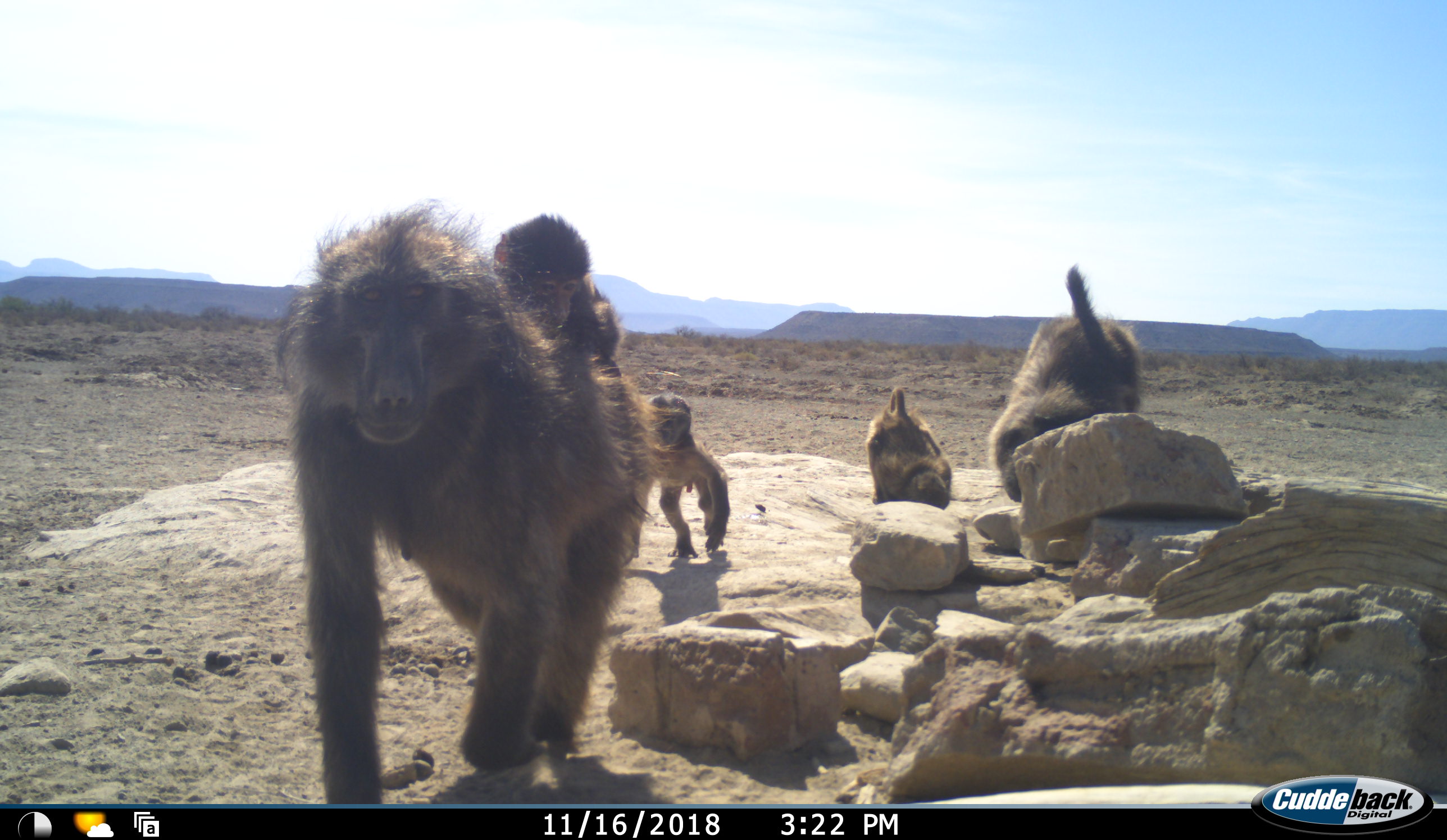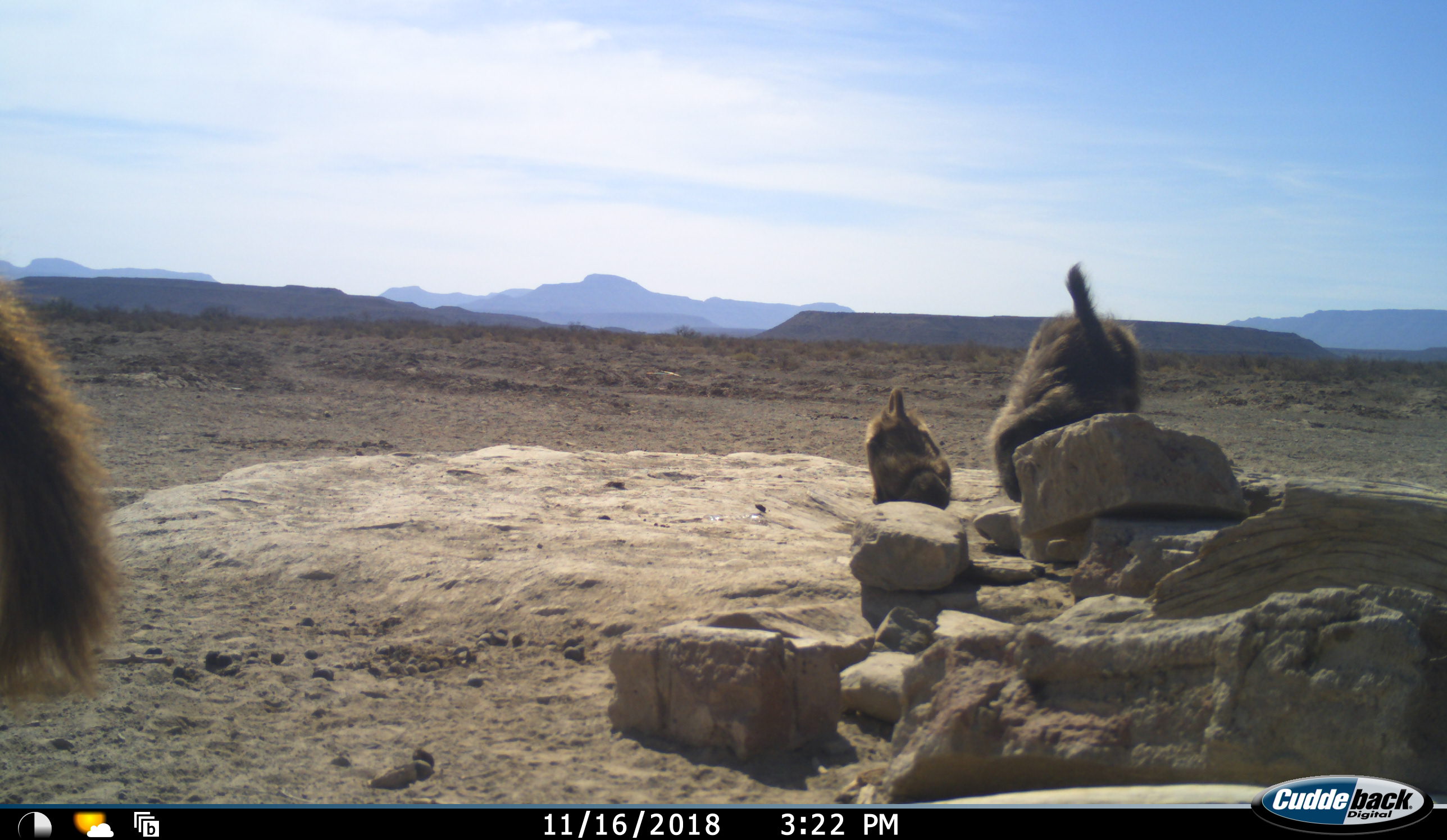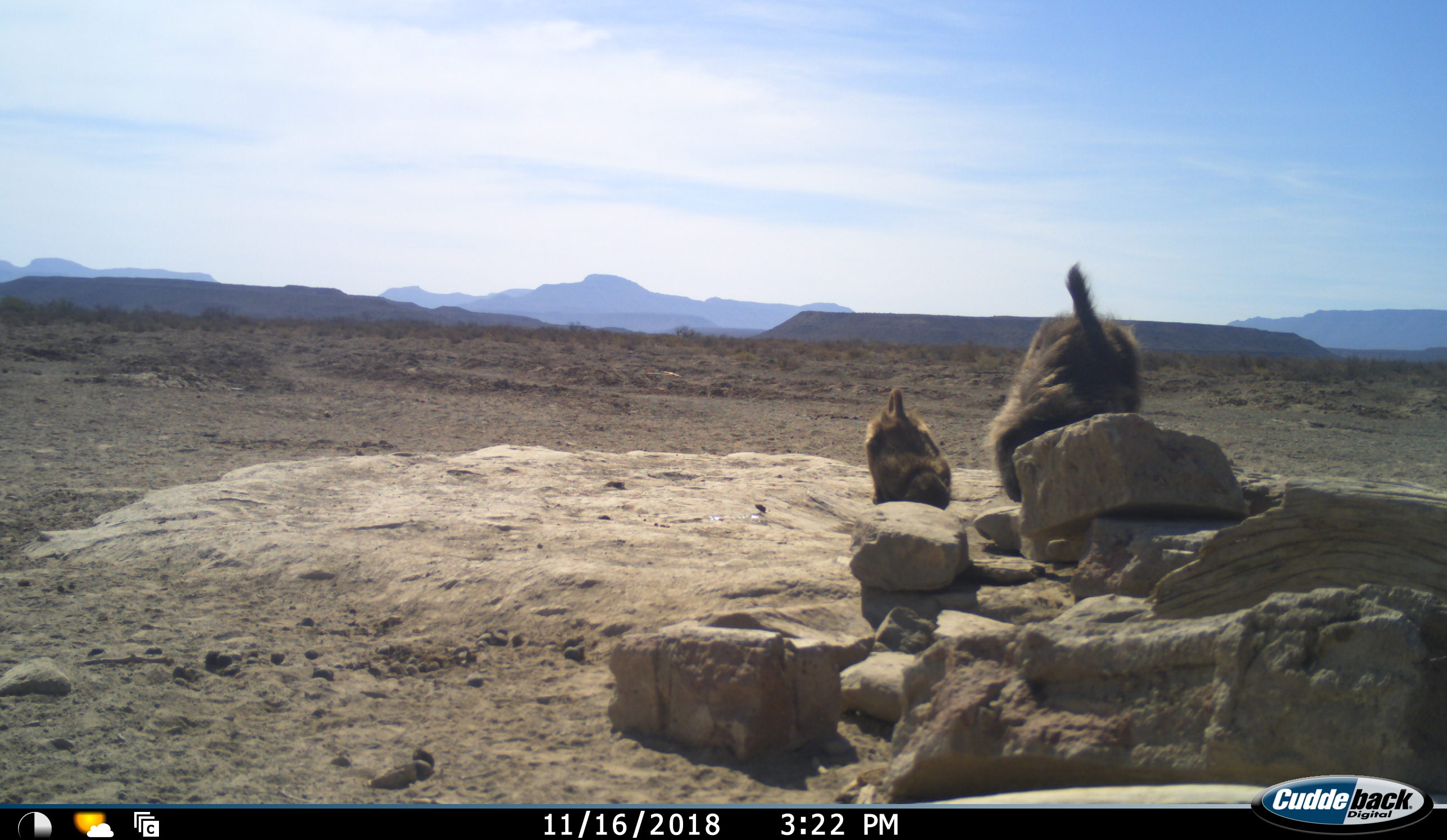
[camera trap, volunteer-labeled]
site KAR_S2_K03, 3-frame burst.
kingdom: Animalia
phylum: Chordata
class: Mammalia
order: Primates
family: Cercopithecidae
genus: Papio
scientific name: Papio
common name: baboon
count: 5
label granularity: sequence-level